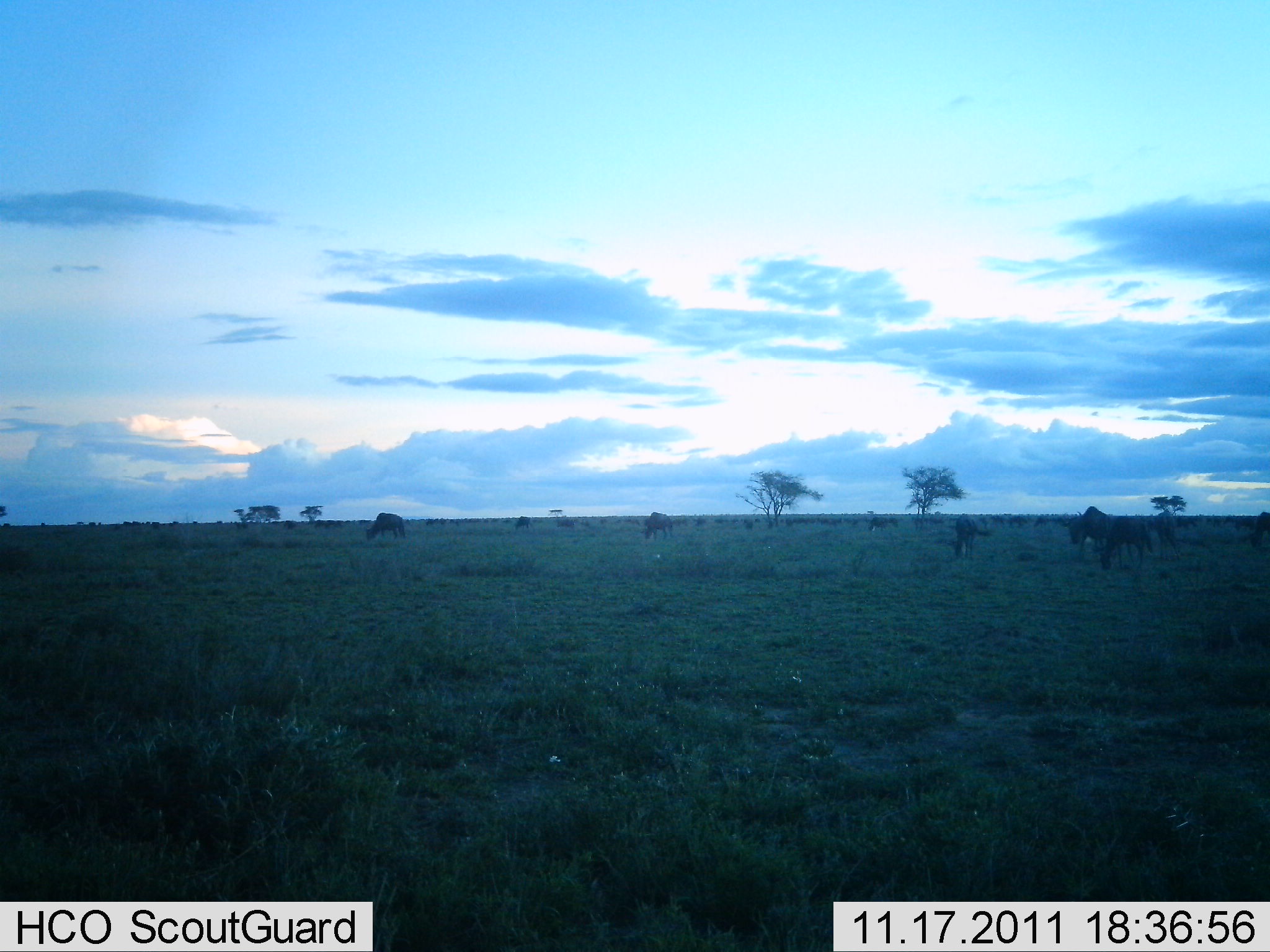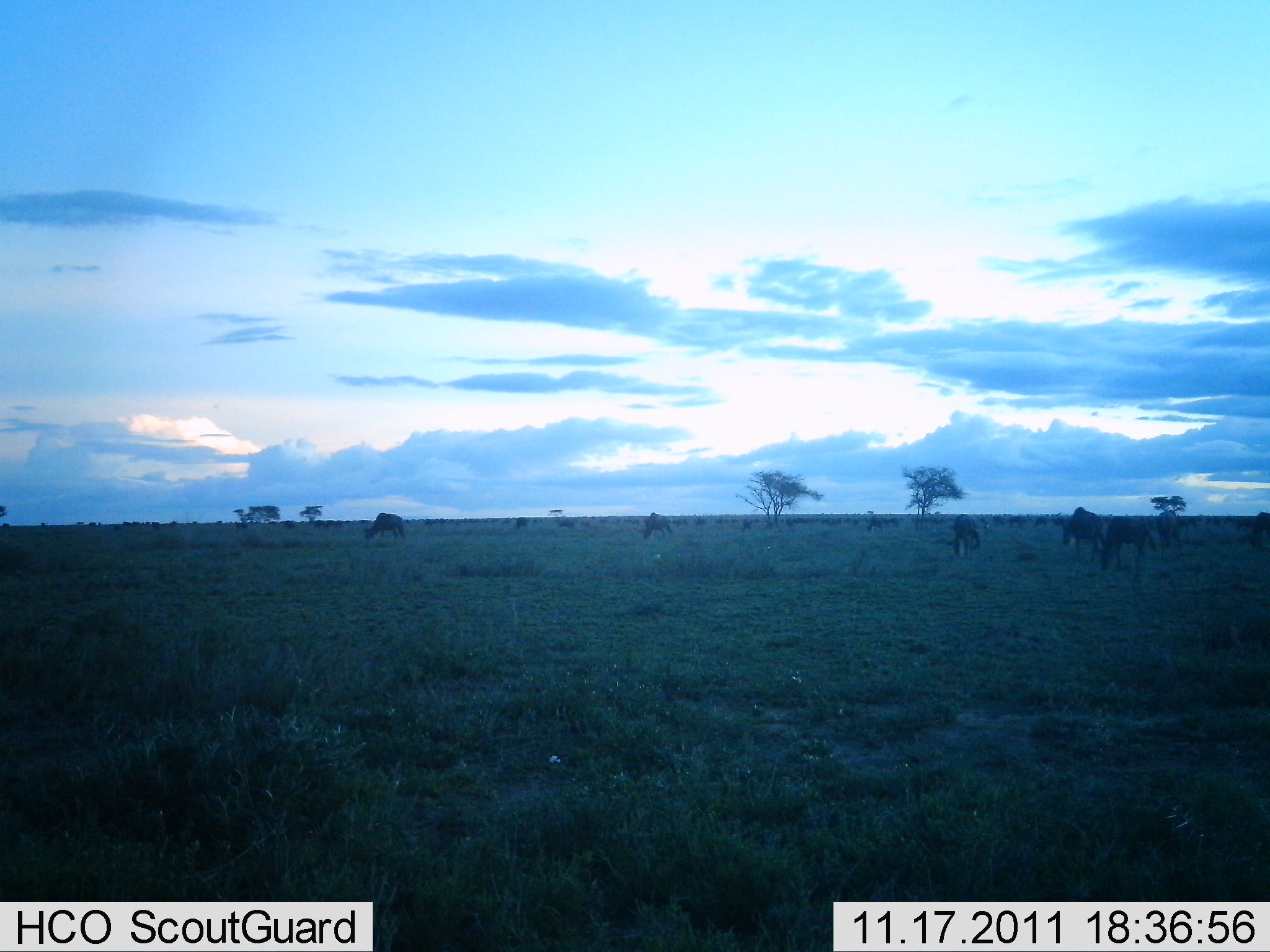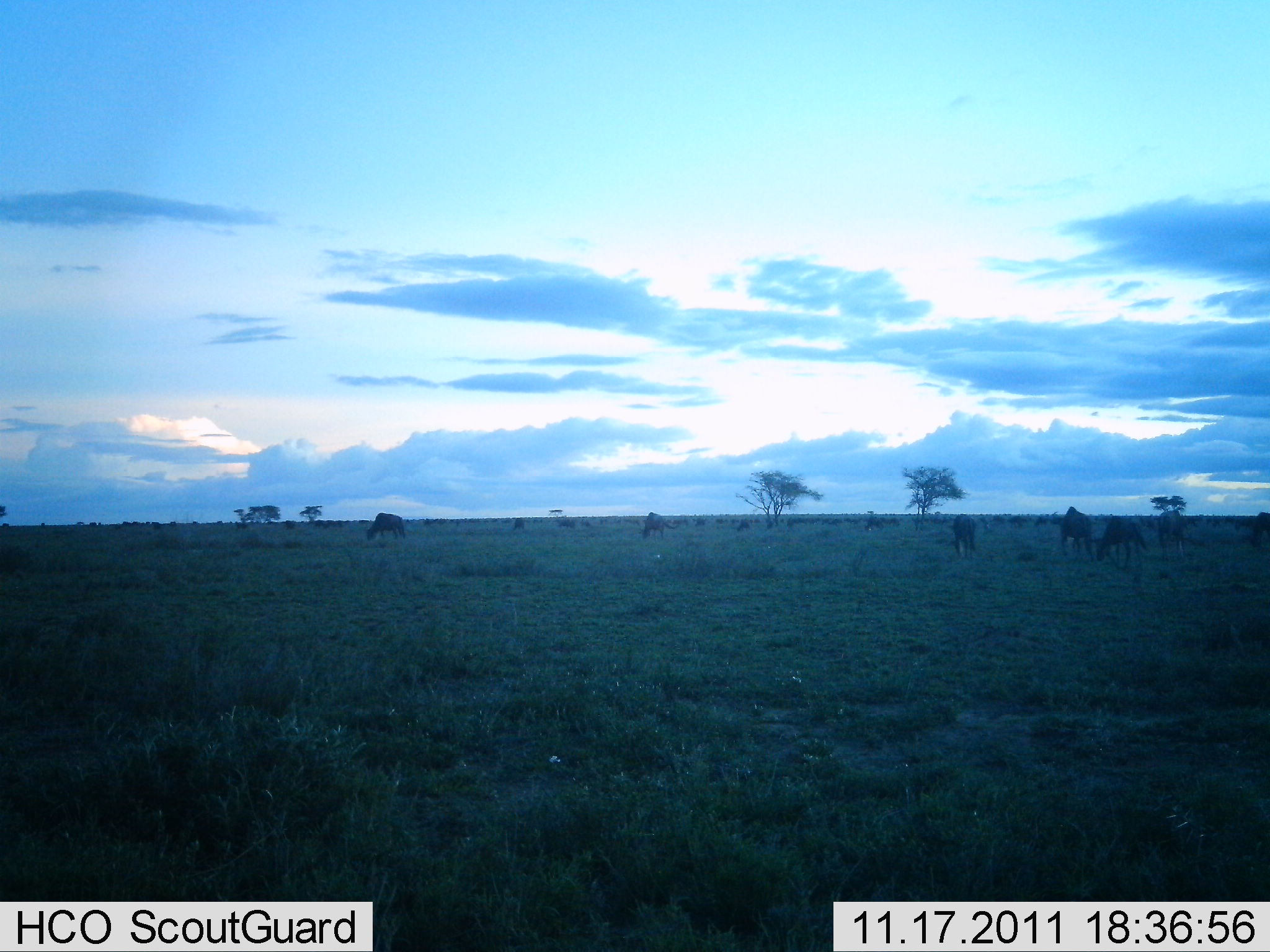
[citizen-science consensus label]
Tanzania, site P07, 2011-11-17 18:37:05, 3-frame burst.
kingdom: Animalia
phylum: Chordata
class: Mammalia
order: Artiodactyla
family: Bovidae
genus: Connochaetes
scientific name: Connochaetes taurinus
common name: blue wildebeest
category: wildebeest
Wildebeest (blue wildebeest) (Connochaetes taurinus), count 11-50. Behavior (volunteer vote fractions): standing 30%, resting 0%, moving 20%, interacting 0%. Young present (vote fraction): 0%. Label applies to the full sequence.